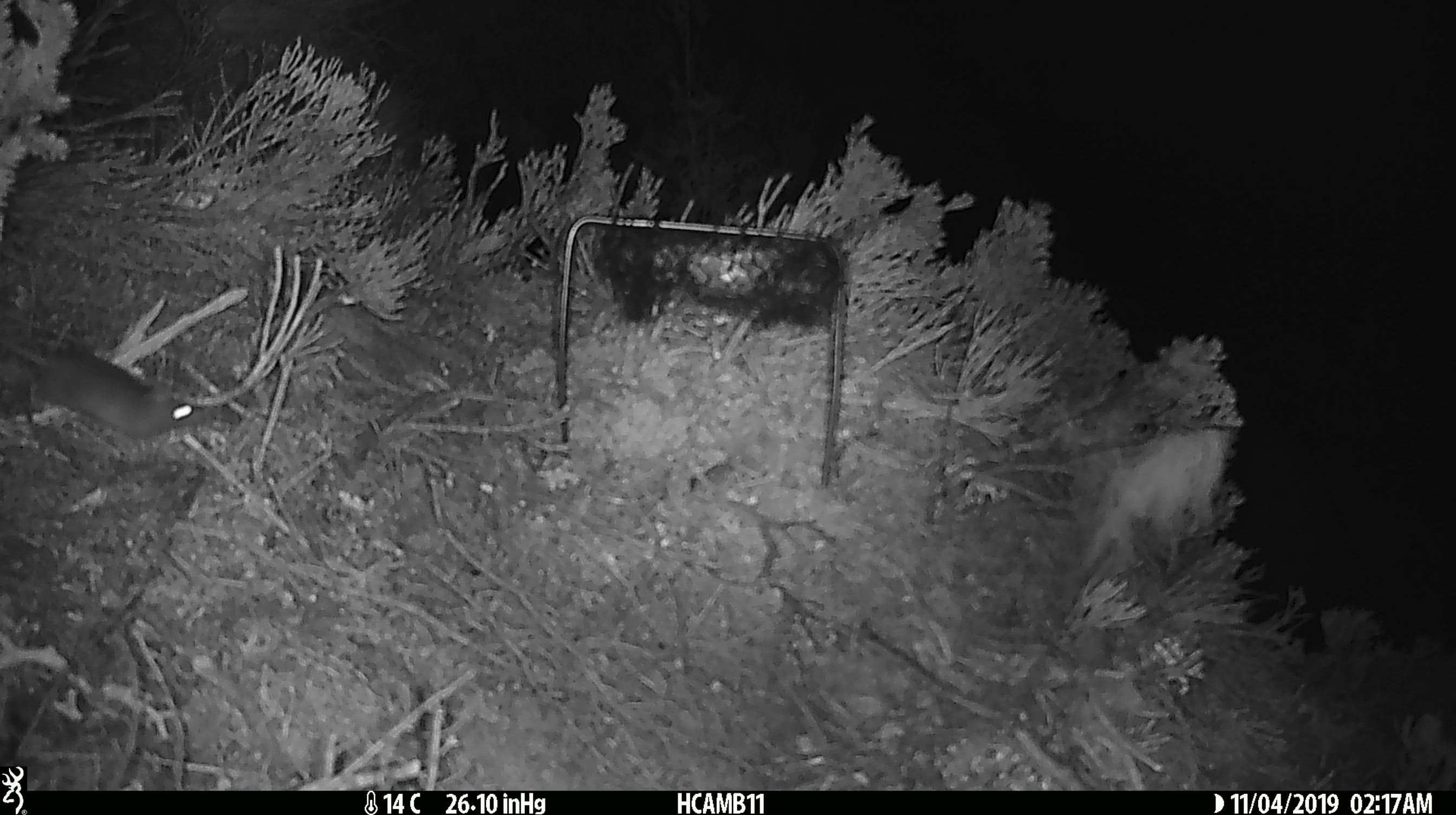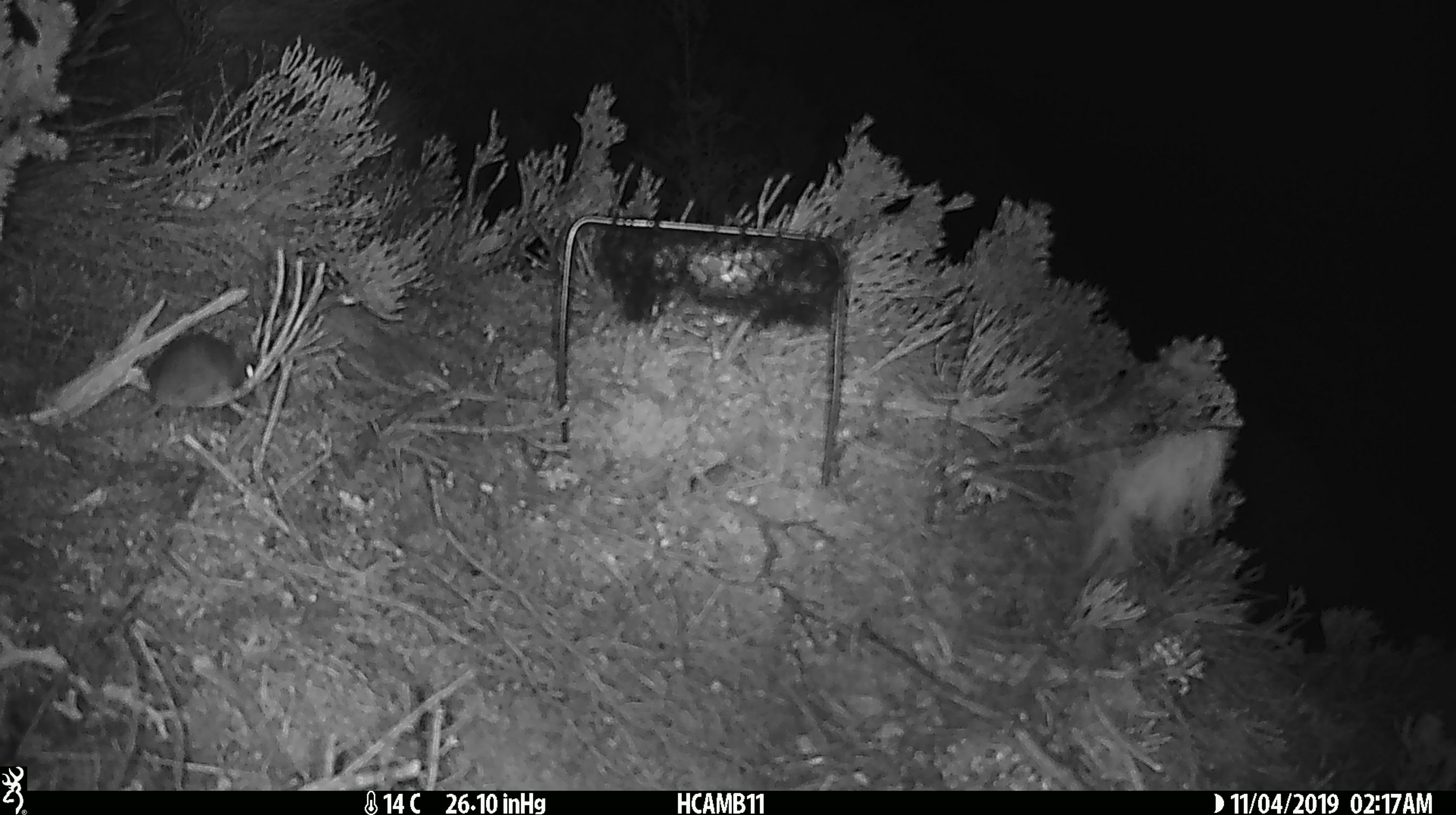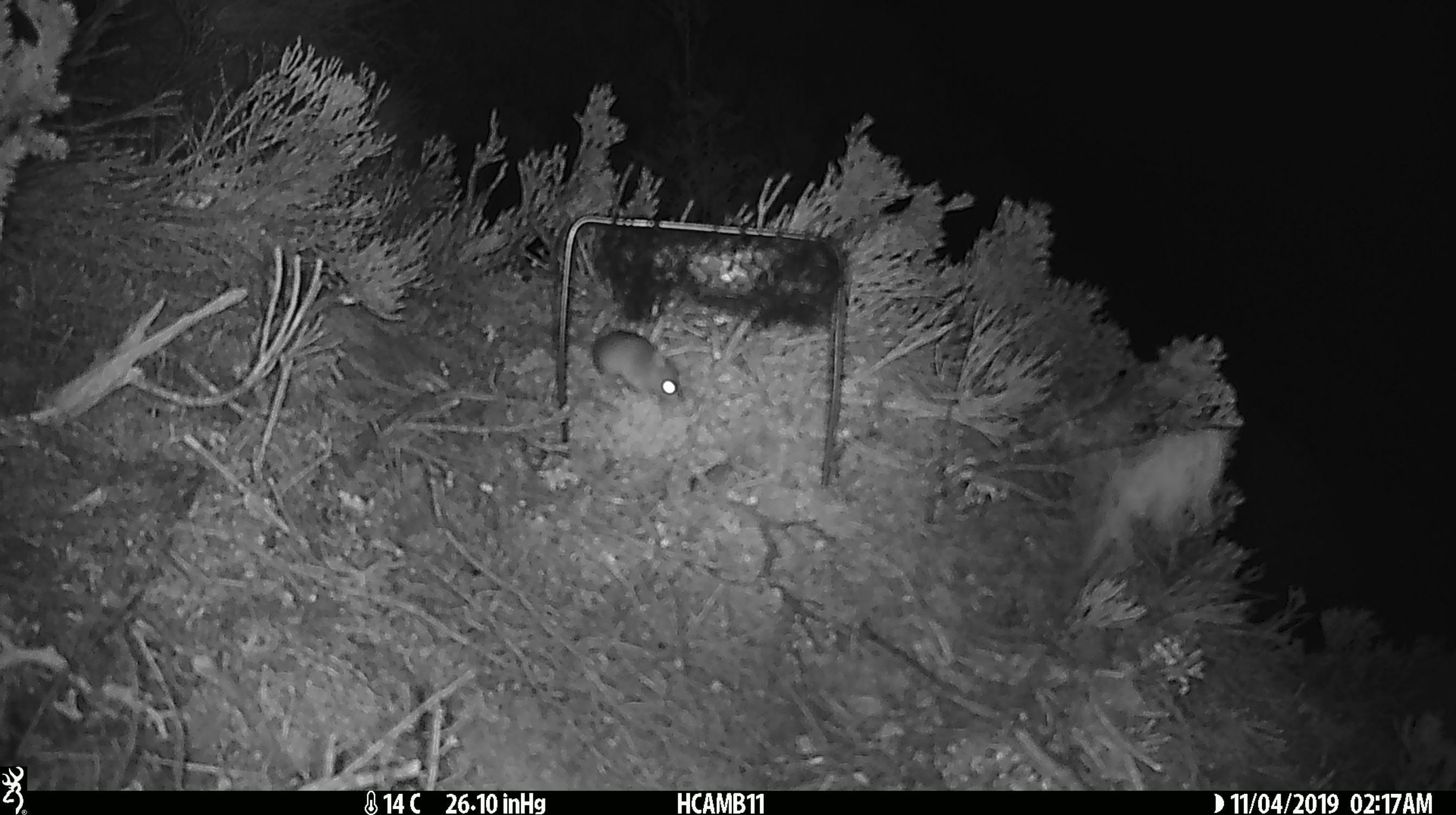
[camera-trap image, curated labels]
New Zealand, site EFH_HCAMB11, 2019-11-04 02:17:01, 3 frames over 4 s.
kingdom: Animalia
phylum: Chordata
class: Mammalia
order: Rodentia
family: Muridae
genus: Mus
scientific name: Mus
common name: mouse